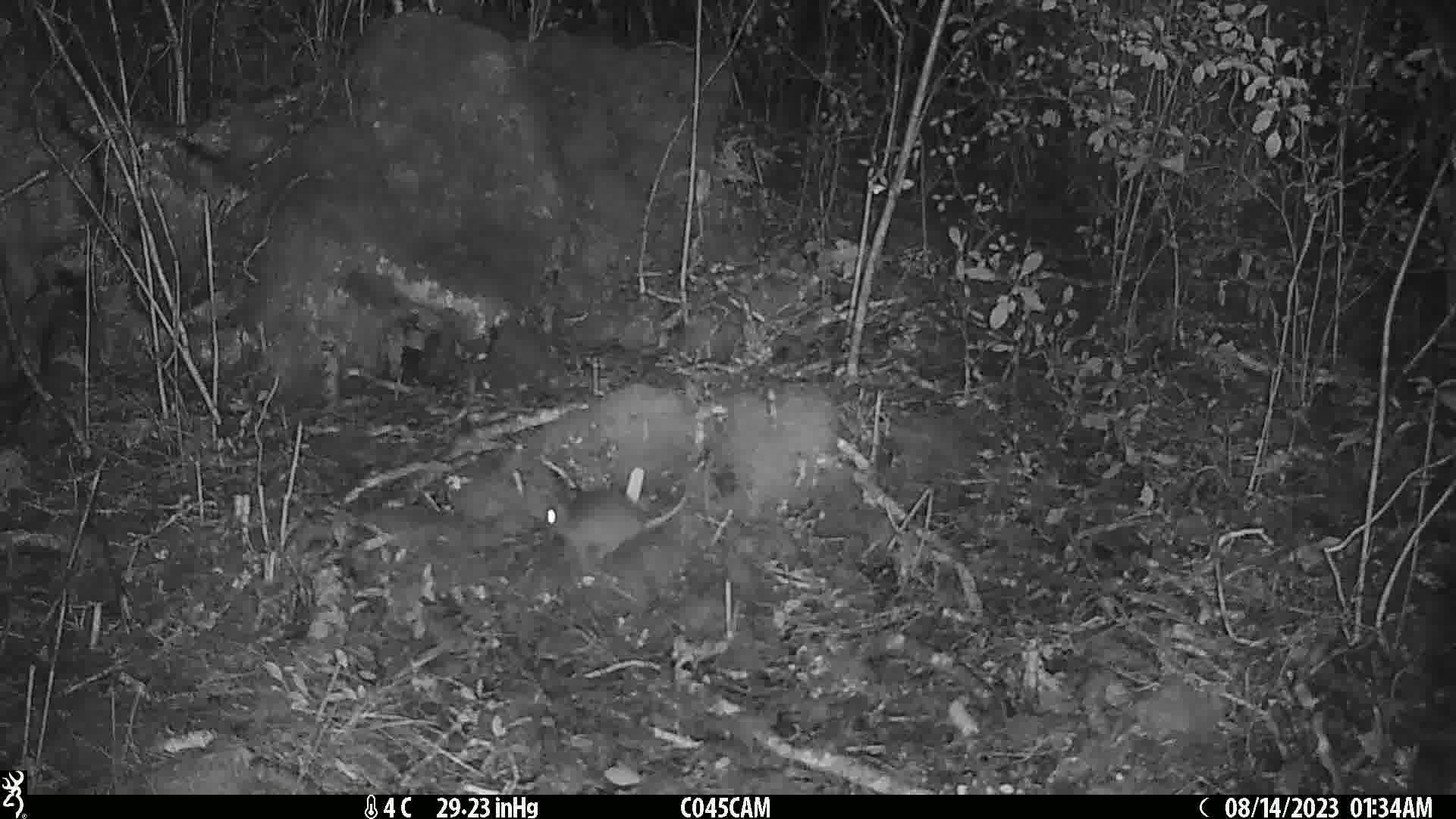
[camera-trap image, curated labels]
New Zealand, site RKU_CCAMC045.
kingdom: Animalia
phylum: Chordata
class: Mammalia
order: Rodentia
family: Muridae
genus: Rattus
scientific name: Rattus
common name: rat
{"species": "rat (Rattus)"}